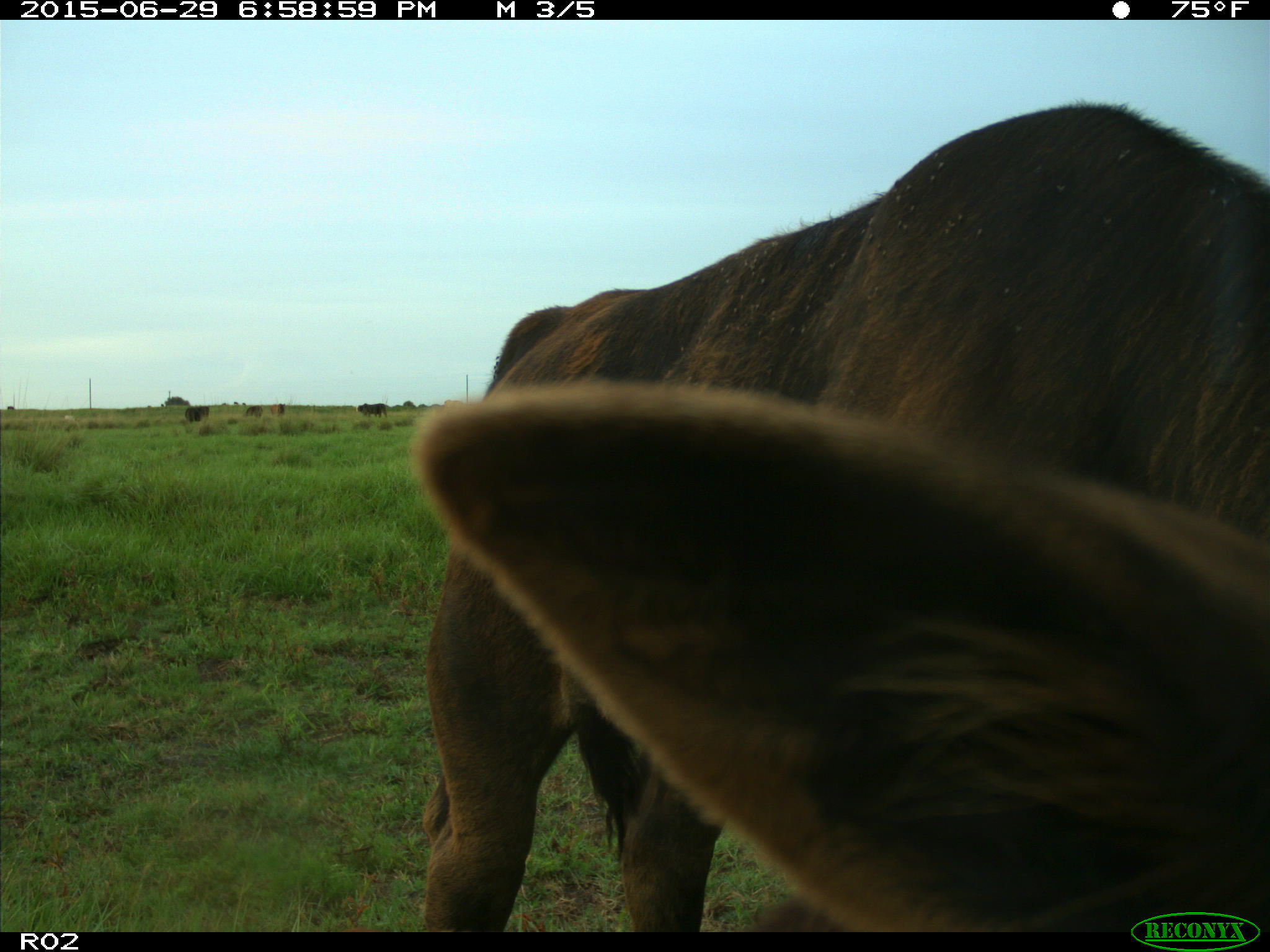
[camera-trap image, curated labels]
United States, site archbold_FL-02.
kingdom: Animalia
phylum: Chordata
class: Mammalia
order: Artiodactyla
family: Bovidae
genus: Bos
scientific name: Bos taurus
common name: domestic cow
Bos taurus (domestic cow).